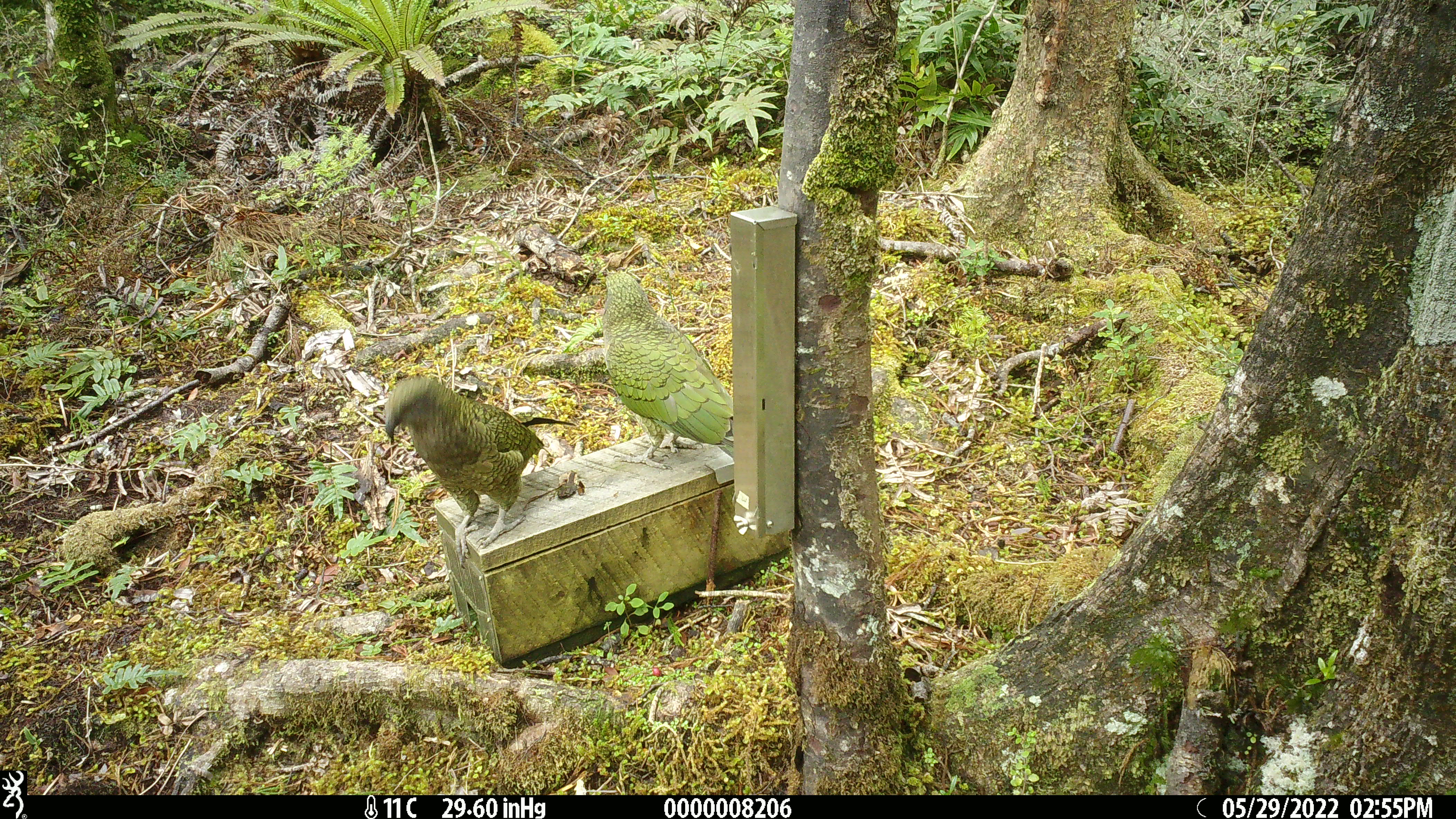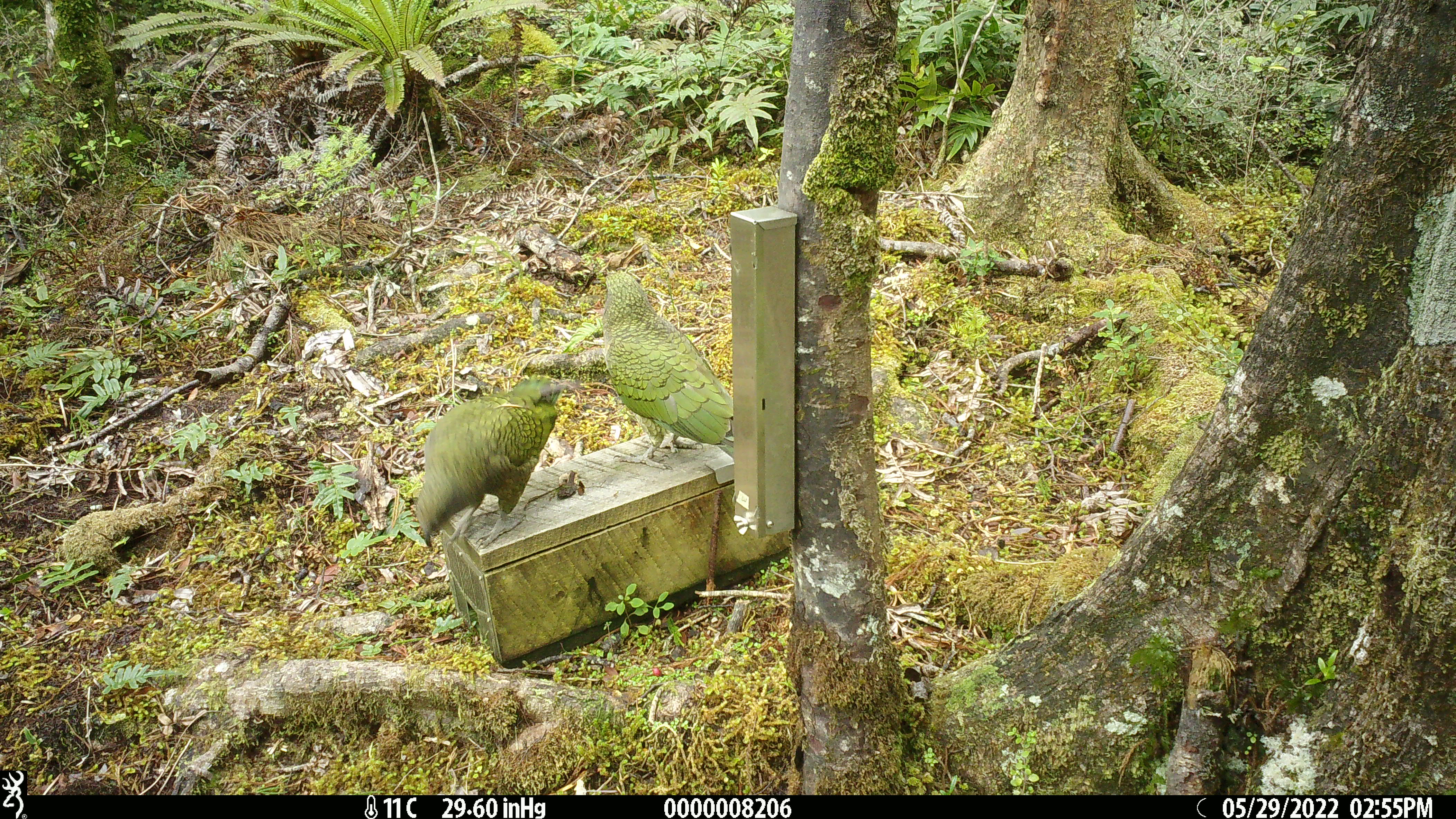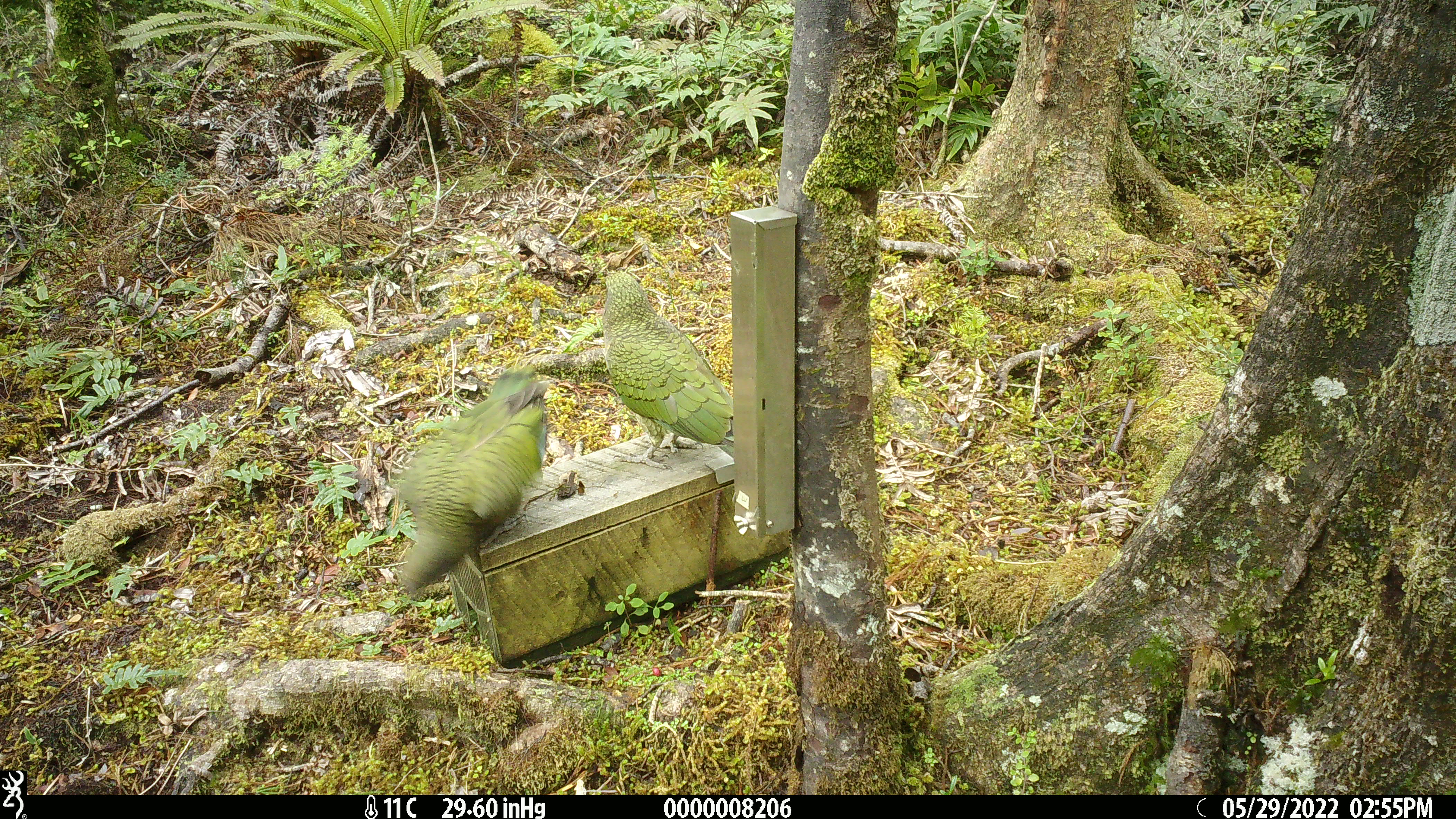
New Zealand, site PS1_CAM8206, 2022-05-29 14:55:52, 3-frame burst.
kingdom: Animalia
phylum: Chordata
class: Aves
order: Psittaciformes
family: Strigopidae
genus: Nestor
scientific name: Nestor notabilis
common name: kea